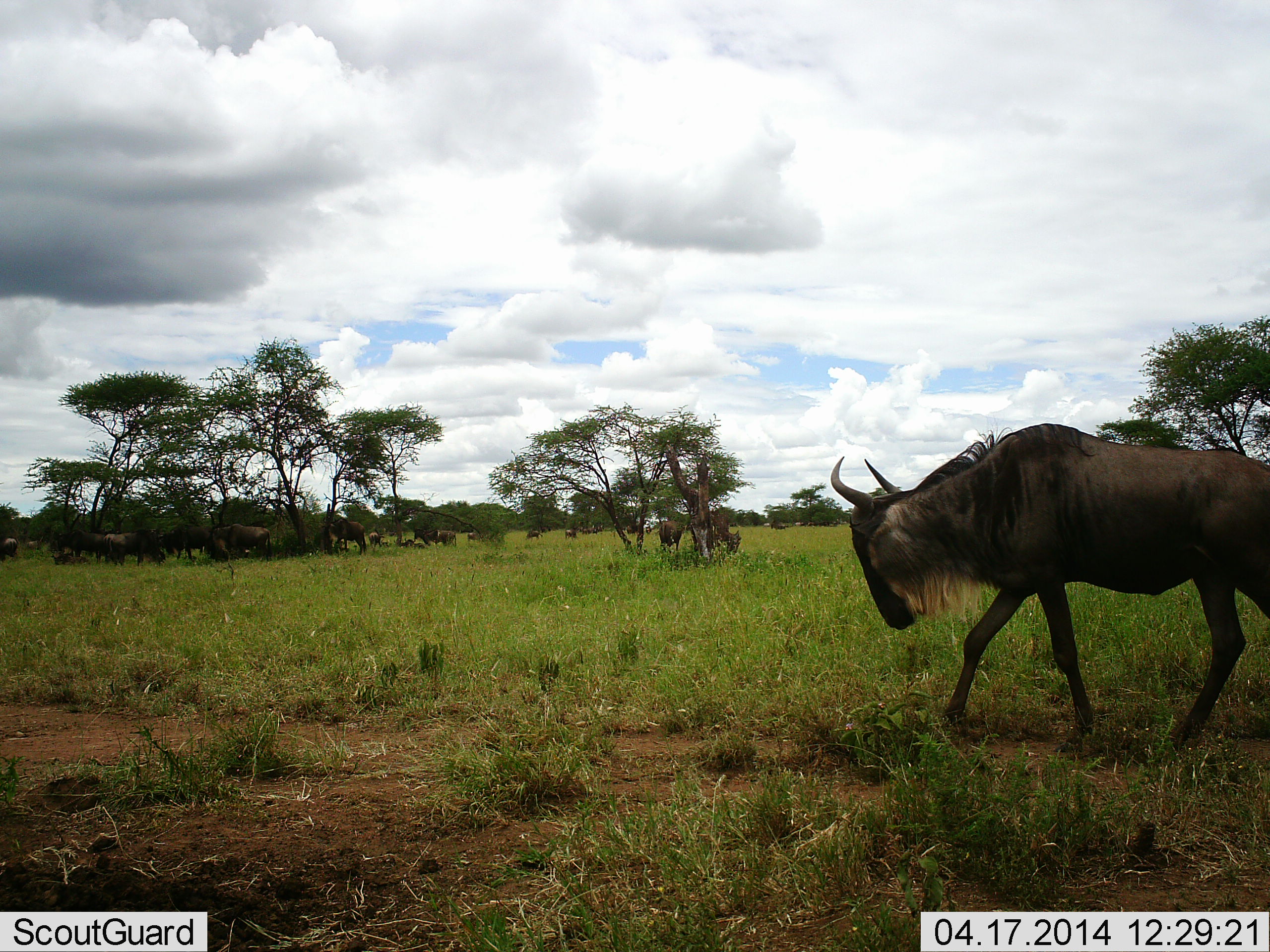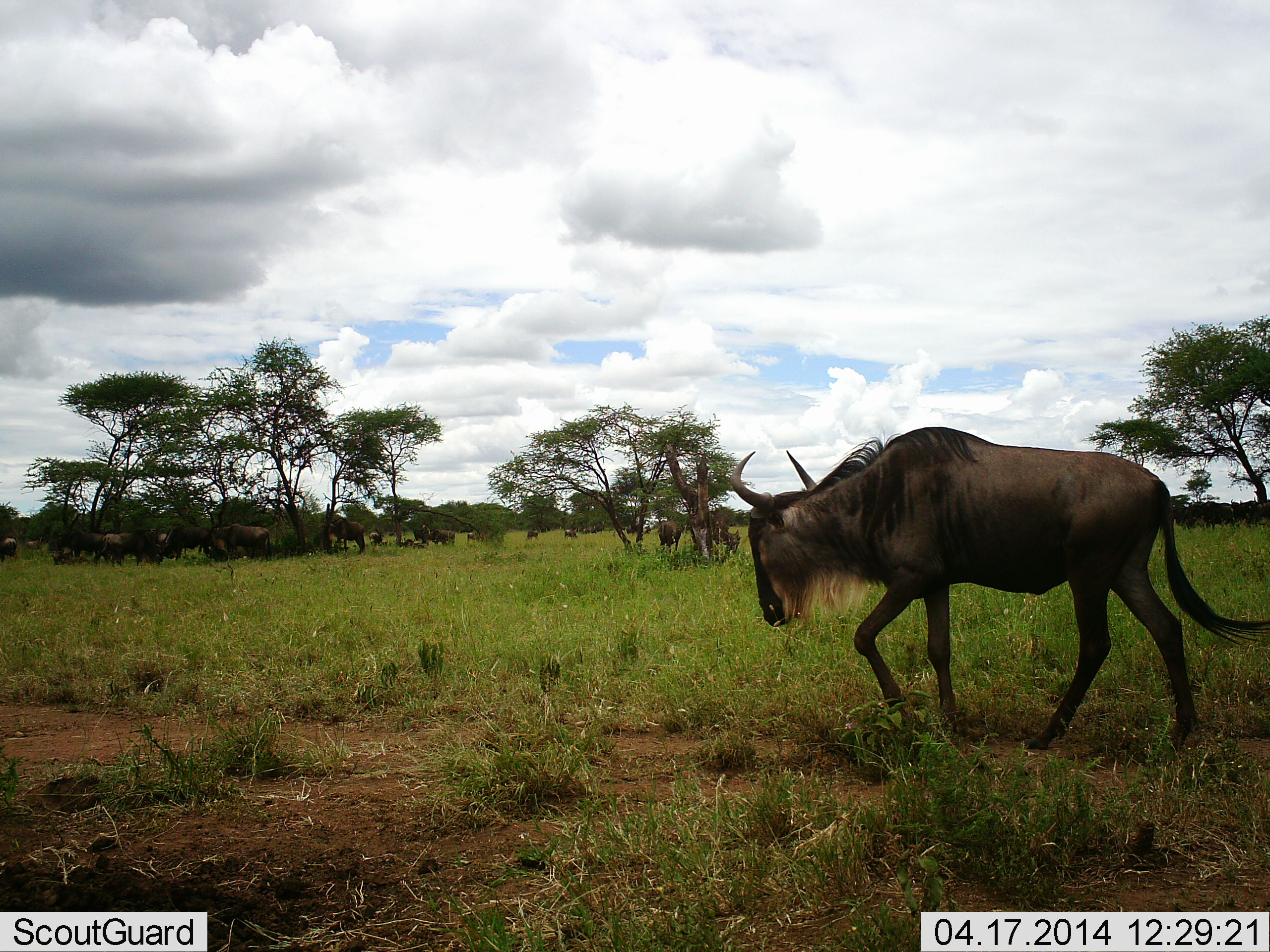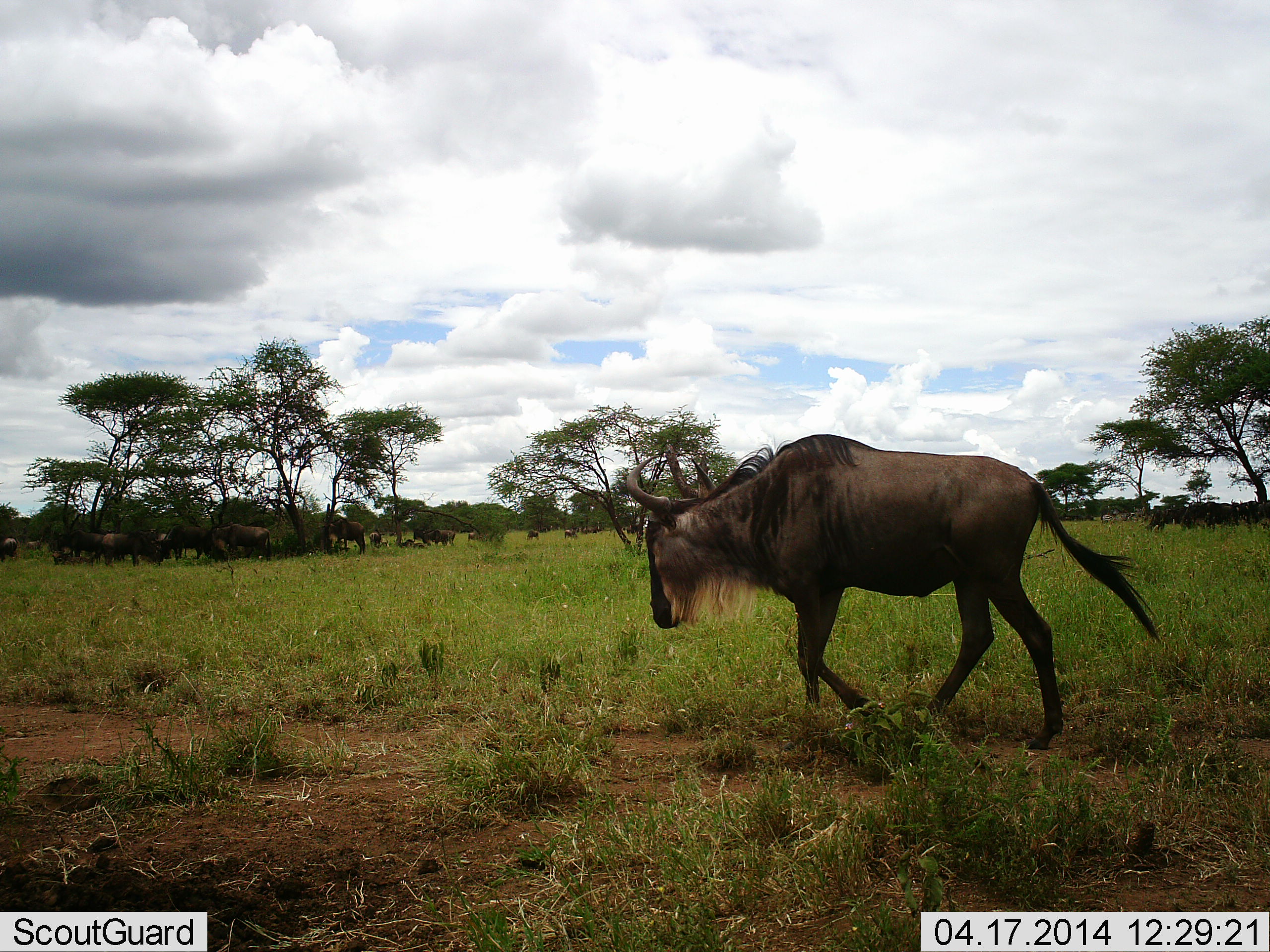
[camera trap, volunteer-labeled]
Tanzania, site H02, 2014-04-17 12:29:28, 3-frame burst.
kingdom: Animalia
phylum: Chordata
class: Mammalia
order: Artiodactyla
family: Bovidae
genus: Connochaetes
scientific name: Connochaetes taurinus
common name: blue wildebeest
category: wildebeest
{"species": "wildebeest (blue wildebeest) (Connochaetes taurinus)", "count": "11-50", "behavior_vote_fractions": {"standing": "50%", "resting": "40%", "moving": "100%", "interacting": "20%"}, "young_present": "20%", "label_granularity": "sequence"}